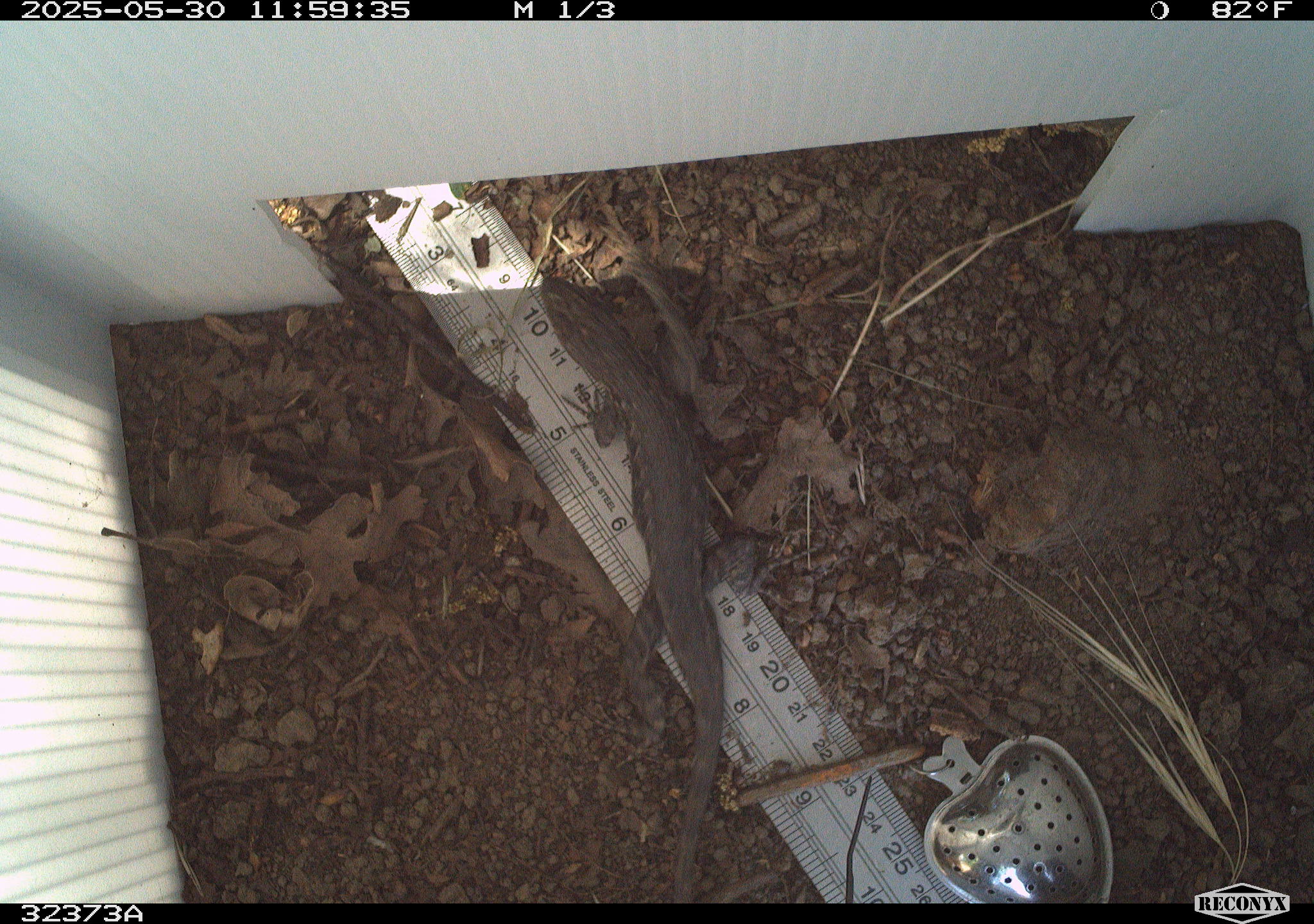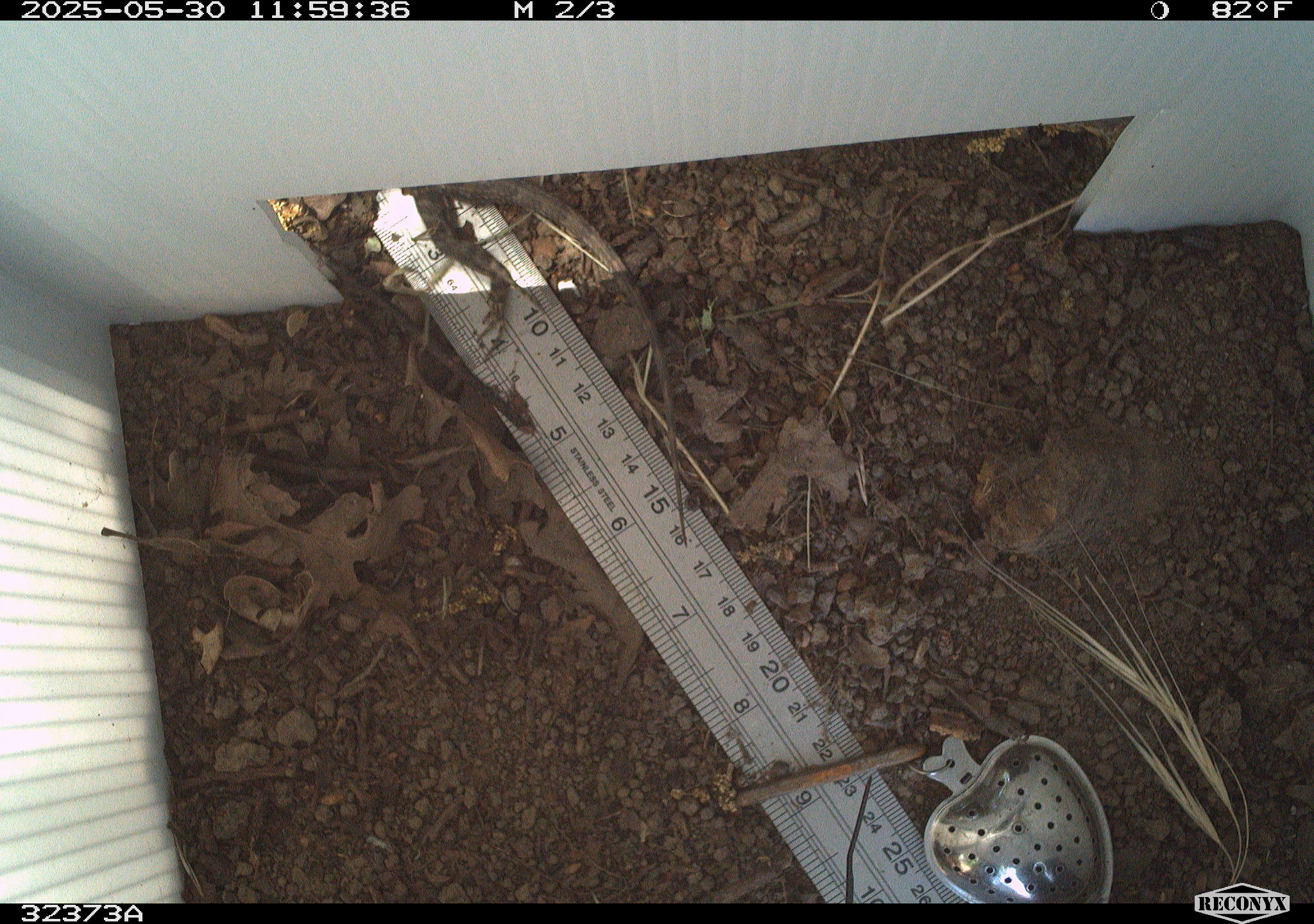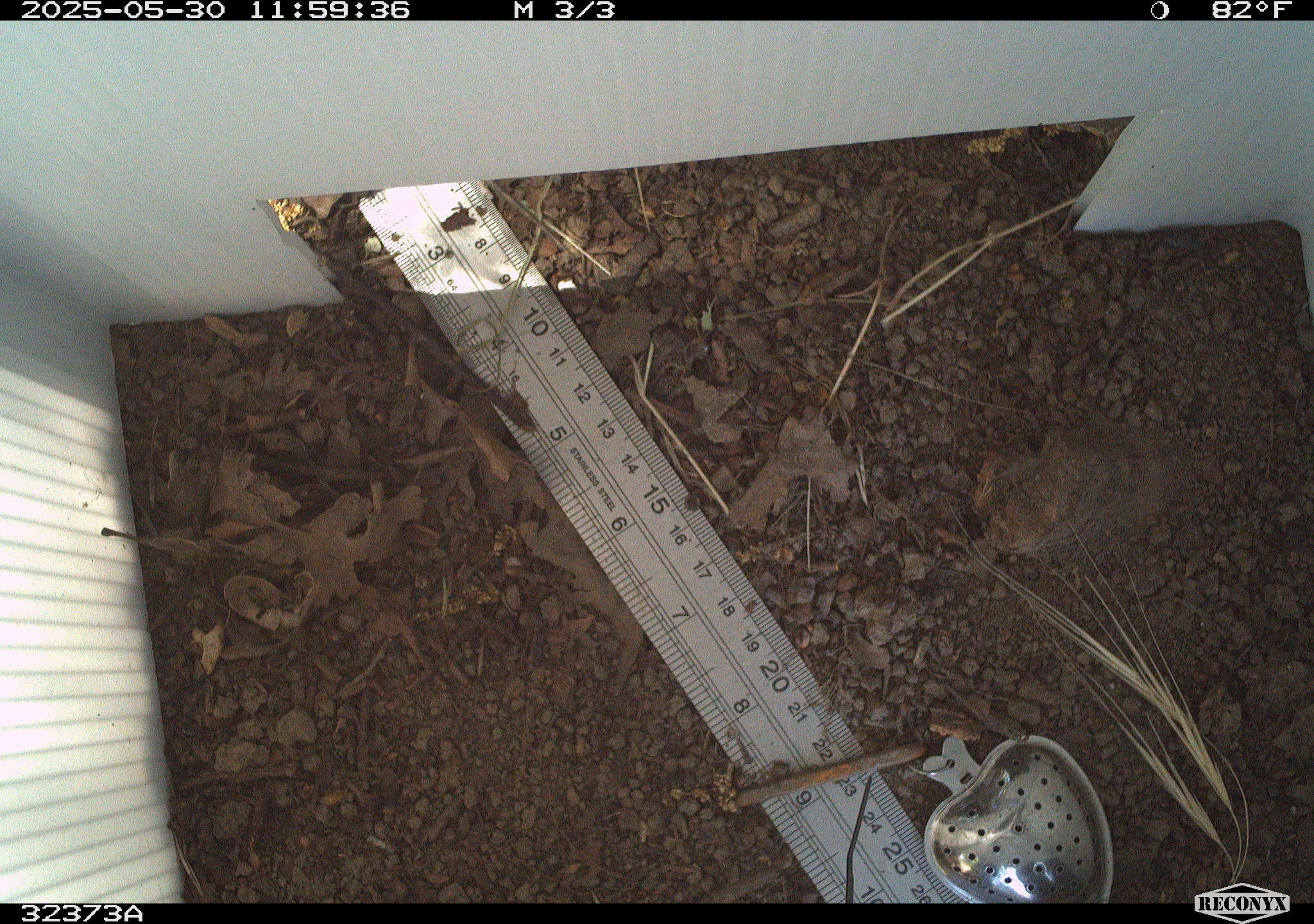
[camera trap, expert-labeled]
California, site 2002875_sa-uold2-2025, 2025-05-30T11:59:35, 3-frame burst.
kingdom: Animalia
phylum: Chordata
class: Reptilia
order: Squamata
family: Phrynosomatidae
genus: Sceloporus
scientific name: Sceloporus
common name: spiny lizards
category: sceloporus species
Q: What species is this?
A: Sceloporus species (spiny lizards) (Sceloporus).